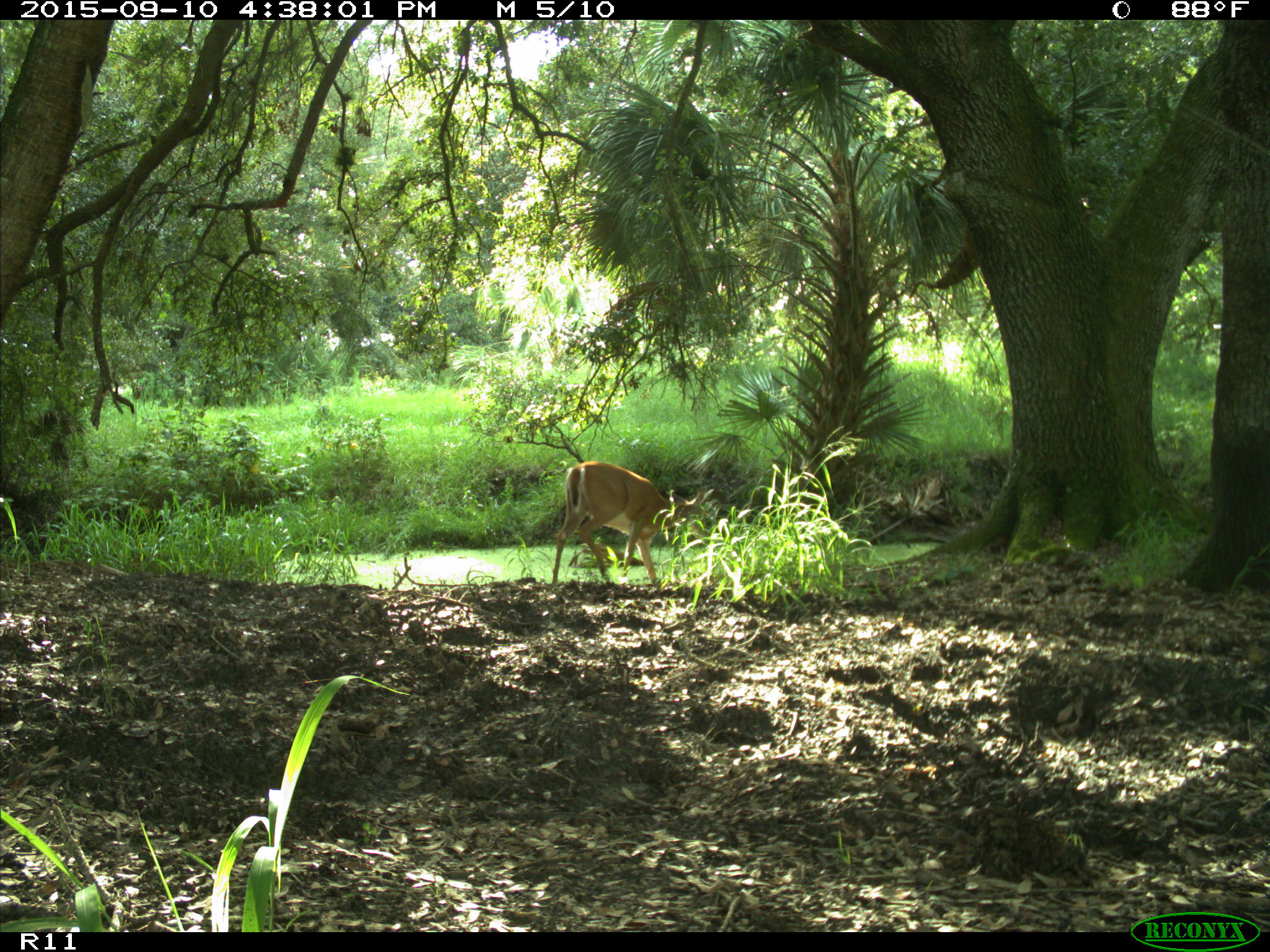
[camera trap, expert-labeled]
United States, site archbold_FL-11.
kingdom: Animalia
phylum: Chordata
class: Mammalia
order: Artiodactyla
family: Cervidae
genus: Odocoileus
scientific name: Odocoileus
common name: deer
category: unidentified deer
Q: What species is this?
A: Unidentified deer (deer) (Odocoileus).